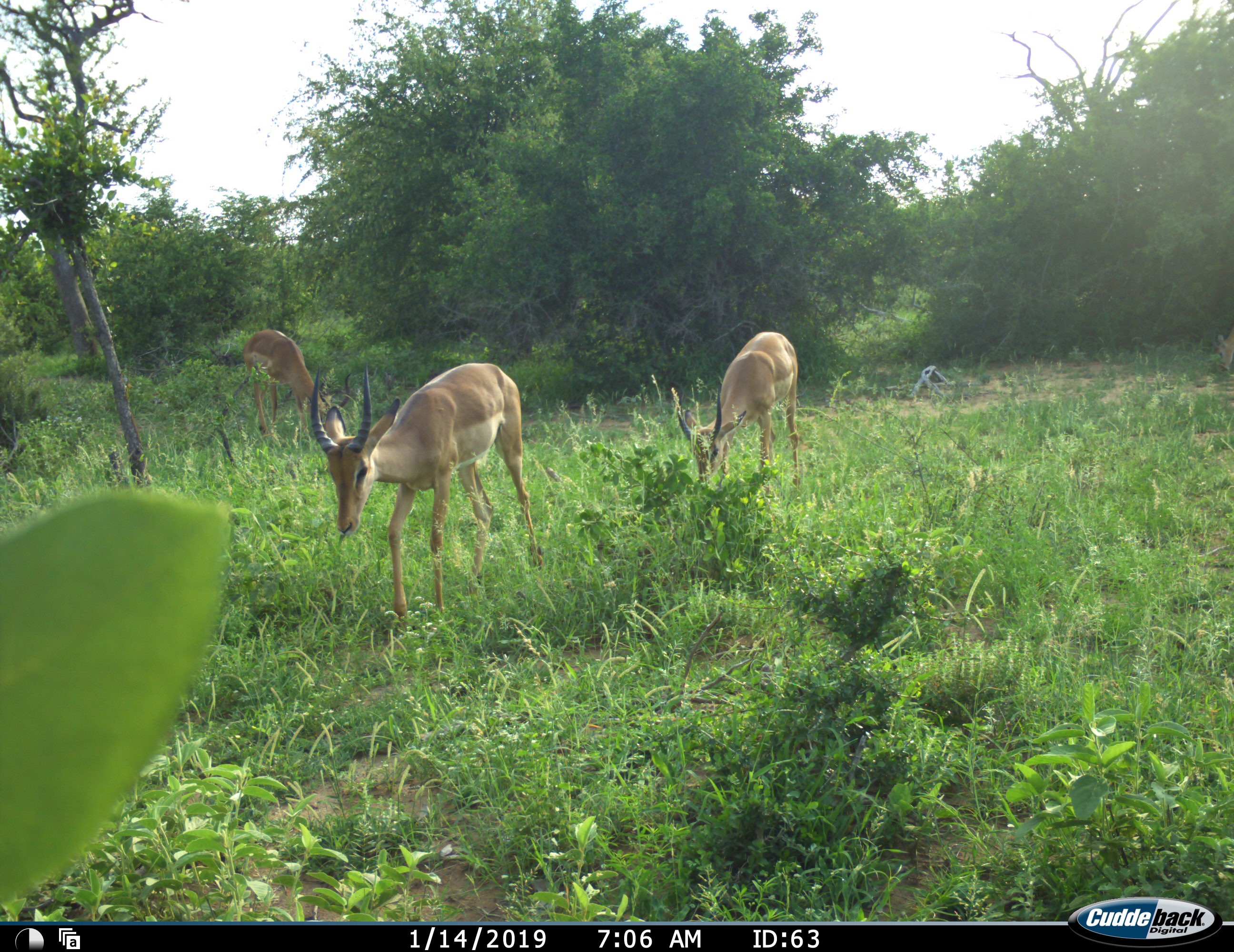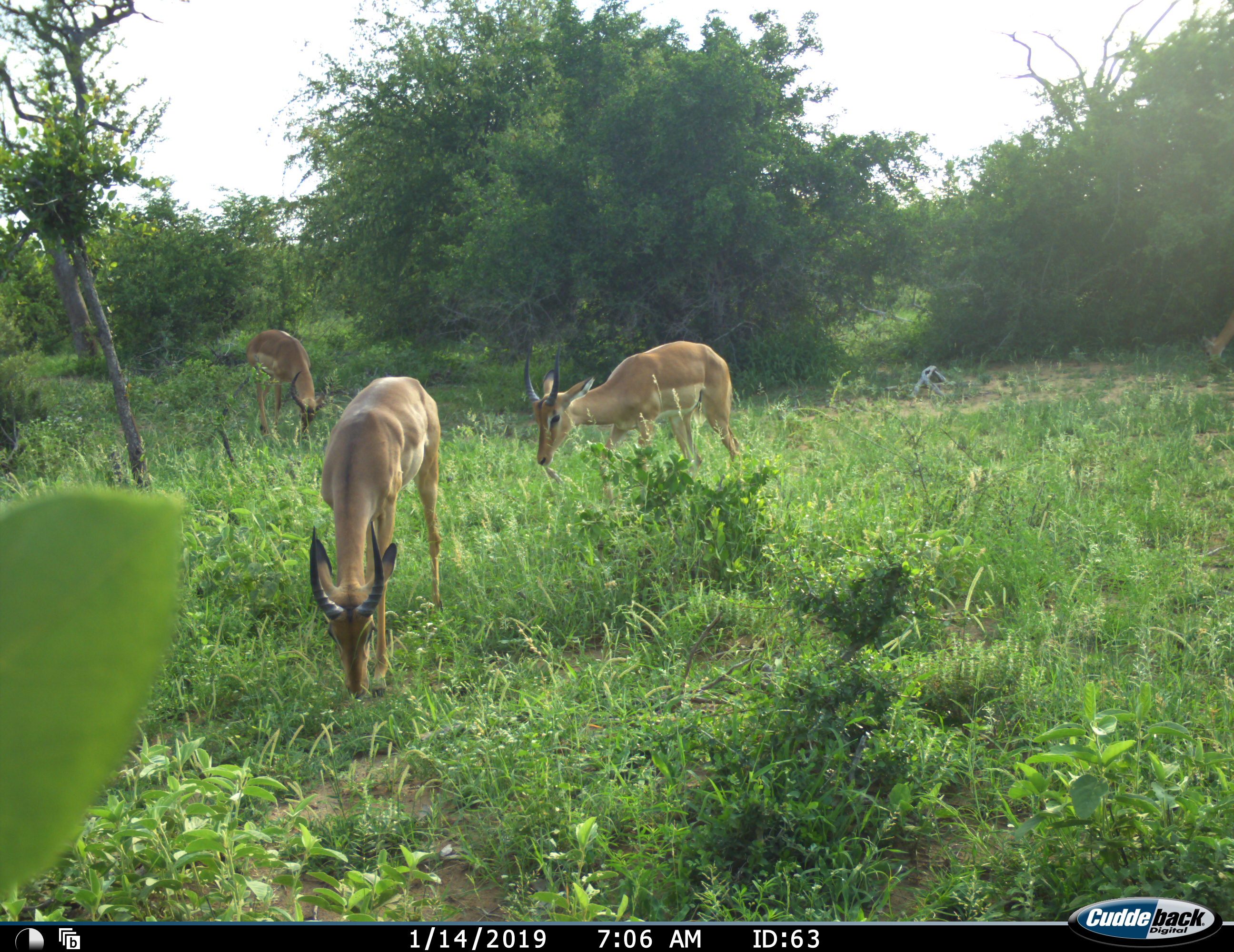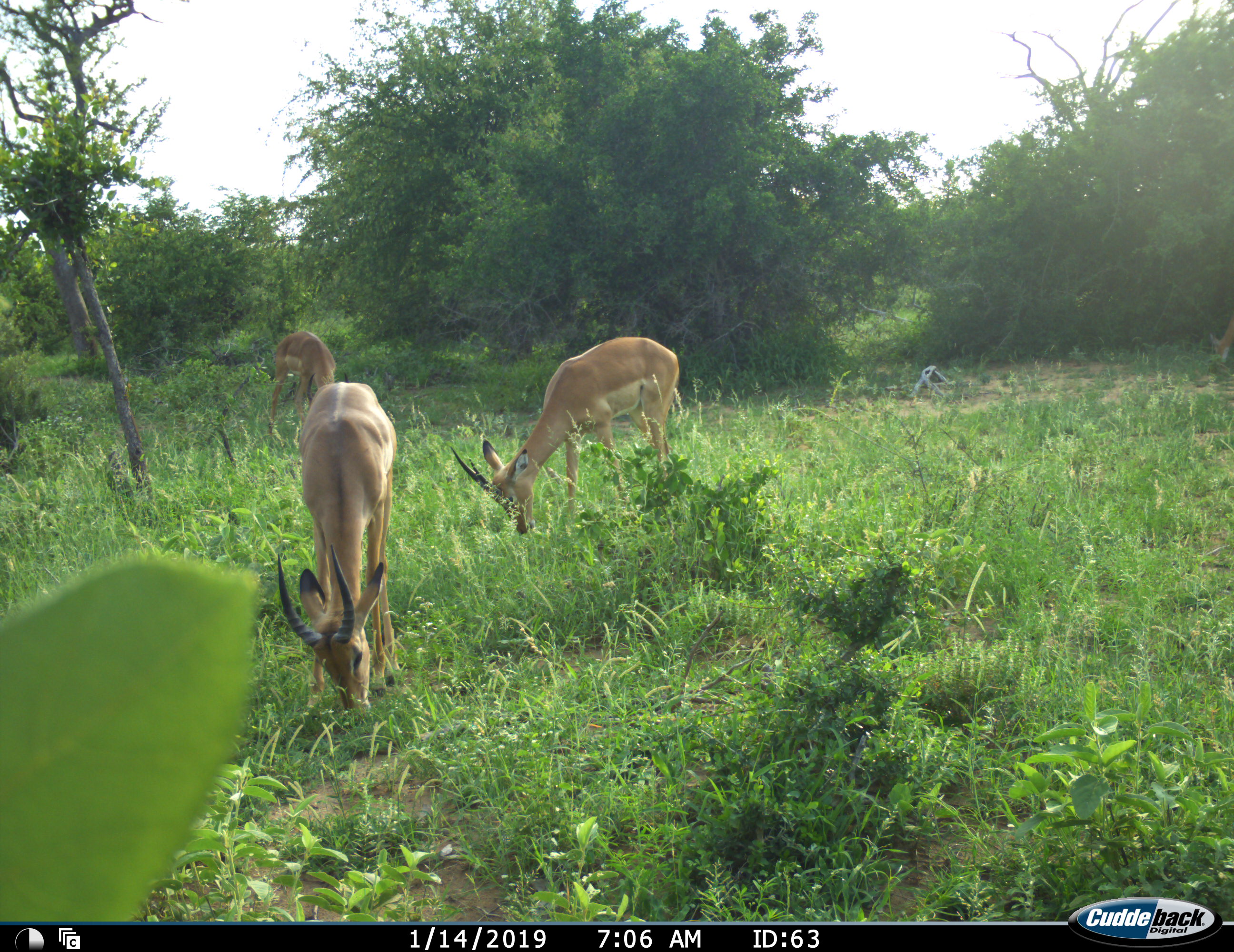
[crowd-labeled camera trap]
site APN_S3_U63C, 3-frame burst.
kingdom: Animalia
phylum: Chordata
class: Mammalia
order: Artiodactyla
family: Bovidae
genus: Aepyceros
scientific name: Aepyceros melampus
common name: impala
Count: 4.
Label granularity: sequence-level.